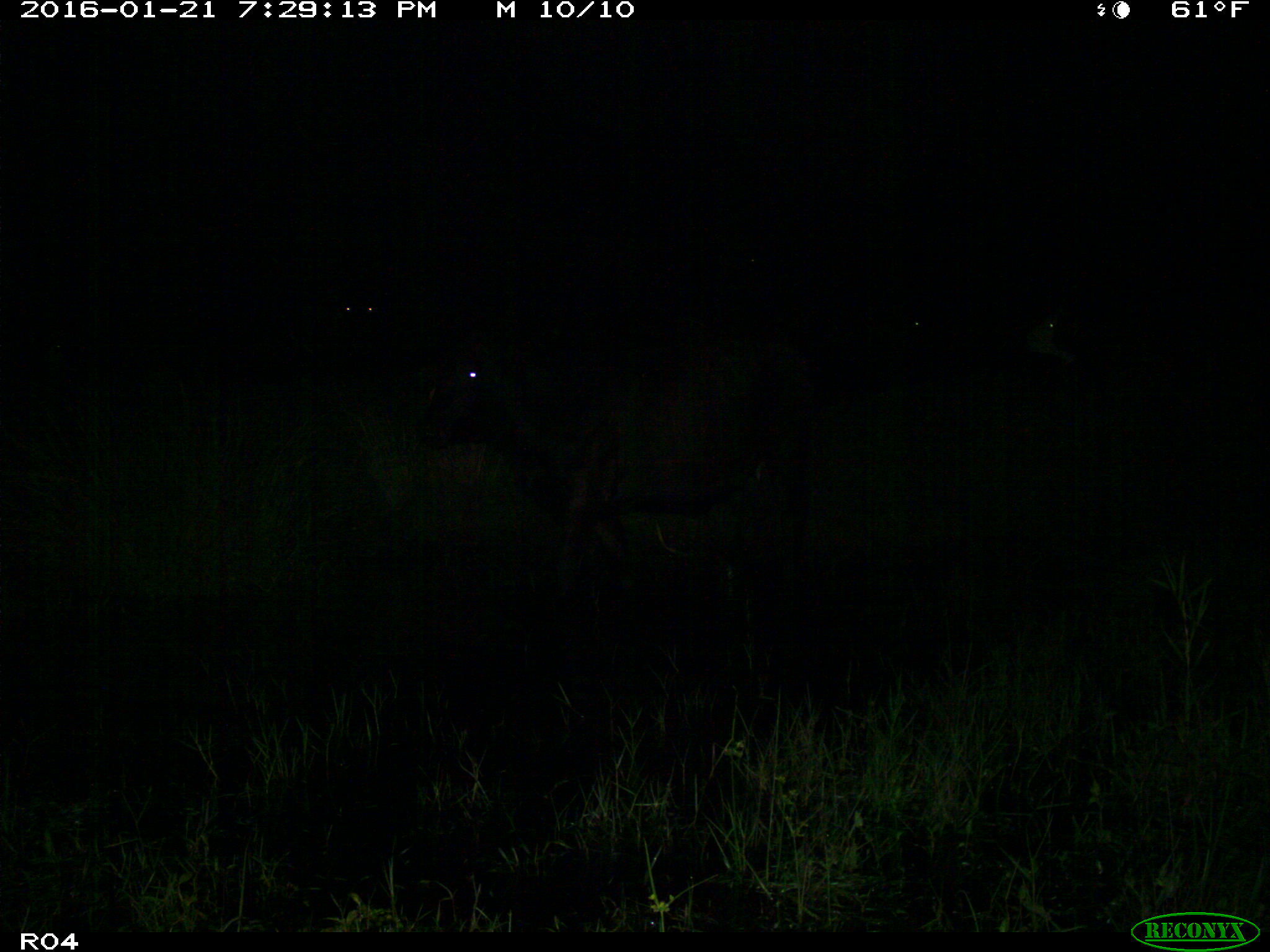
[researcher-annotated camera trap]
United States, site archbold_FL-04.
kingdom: Animalia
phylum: Chordata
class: Mammalia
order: Artiodactyla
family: Bovidae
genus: Bos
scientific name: Bos taurus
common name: domestic cow